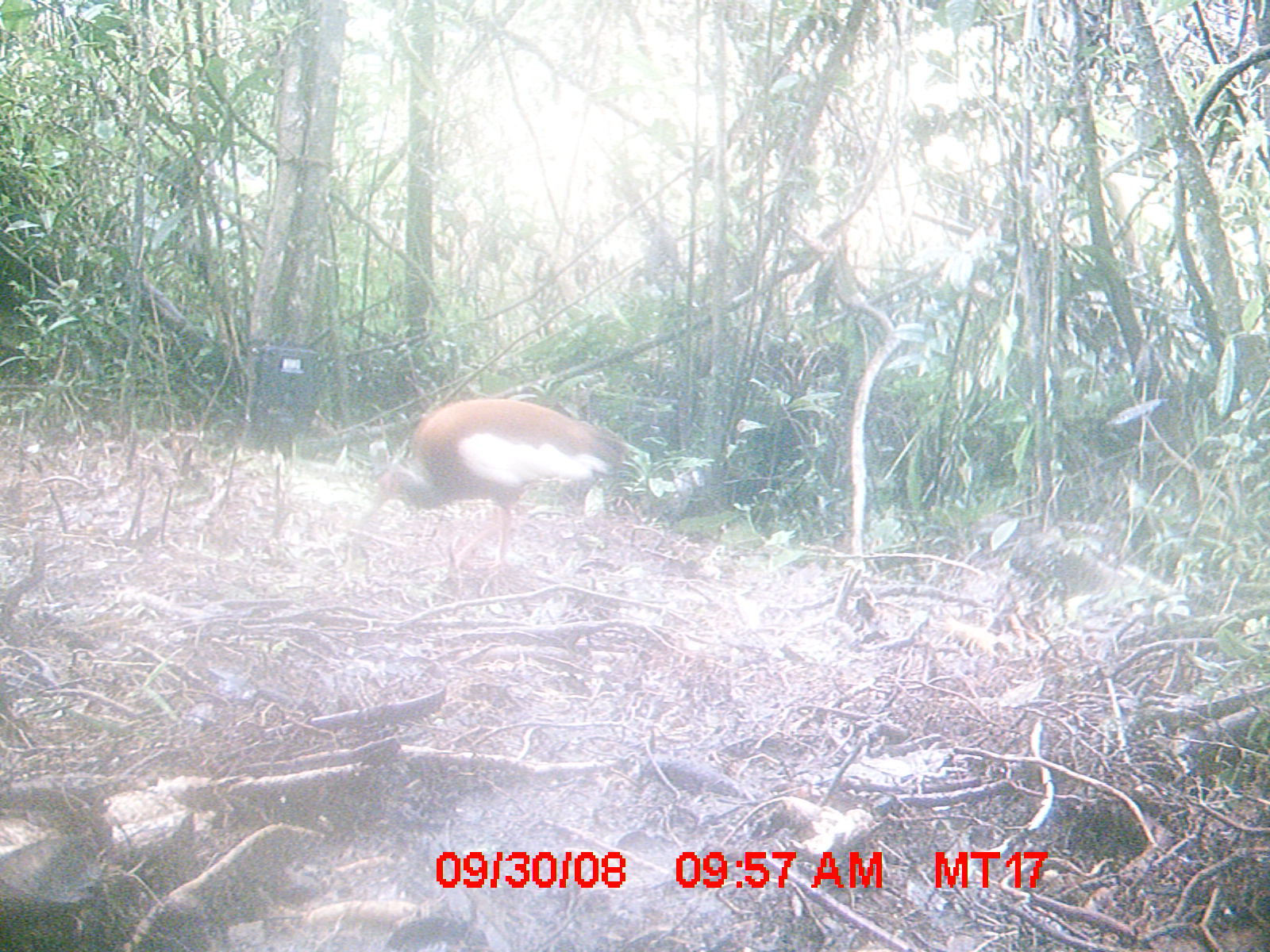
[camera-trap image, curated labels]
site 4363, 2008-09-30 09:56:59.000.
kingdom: Animalia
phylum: Chordata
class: Aves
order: Pelecaniformes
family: Threskiornithidae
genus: Lophotibis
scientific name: Lophotibis cristata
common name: madagascan ibis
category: lophotibis cristataa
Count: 2.